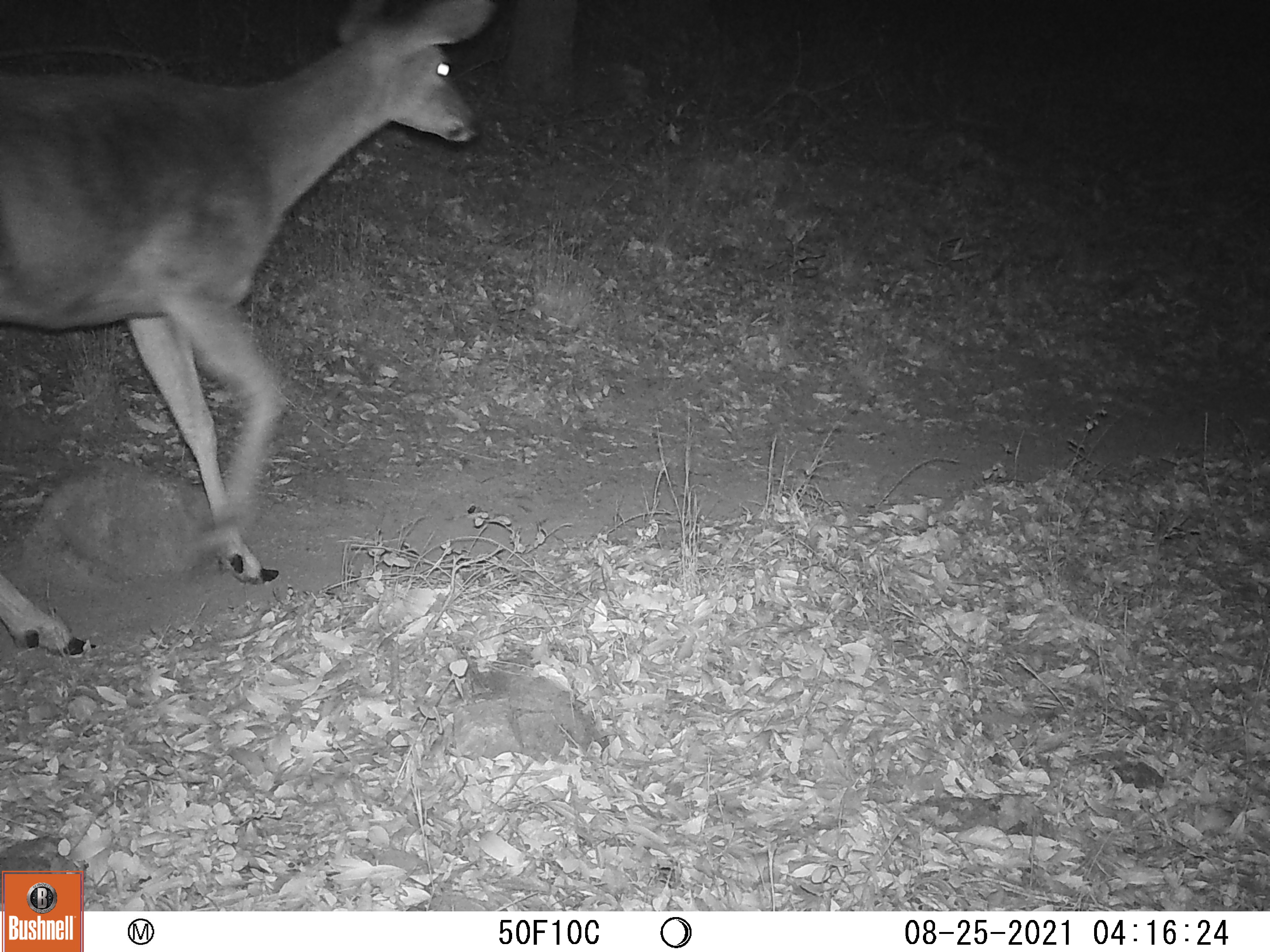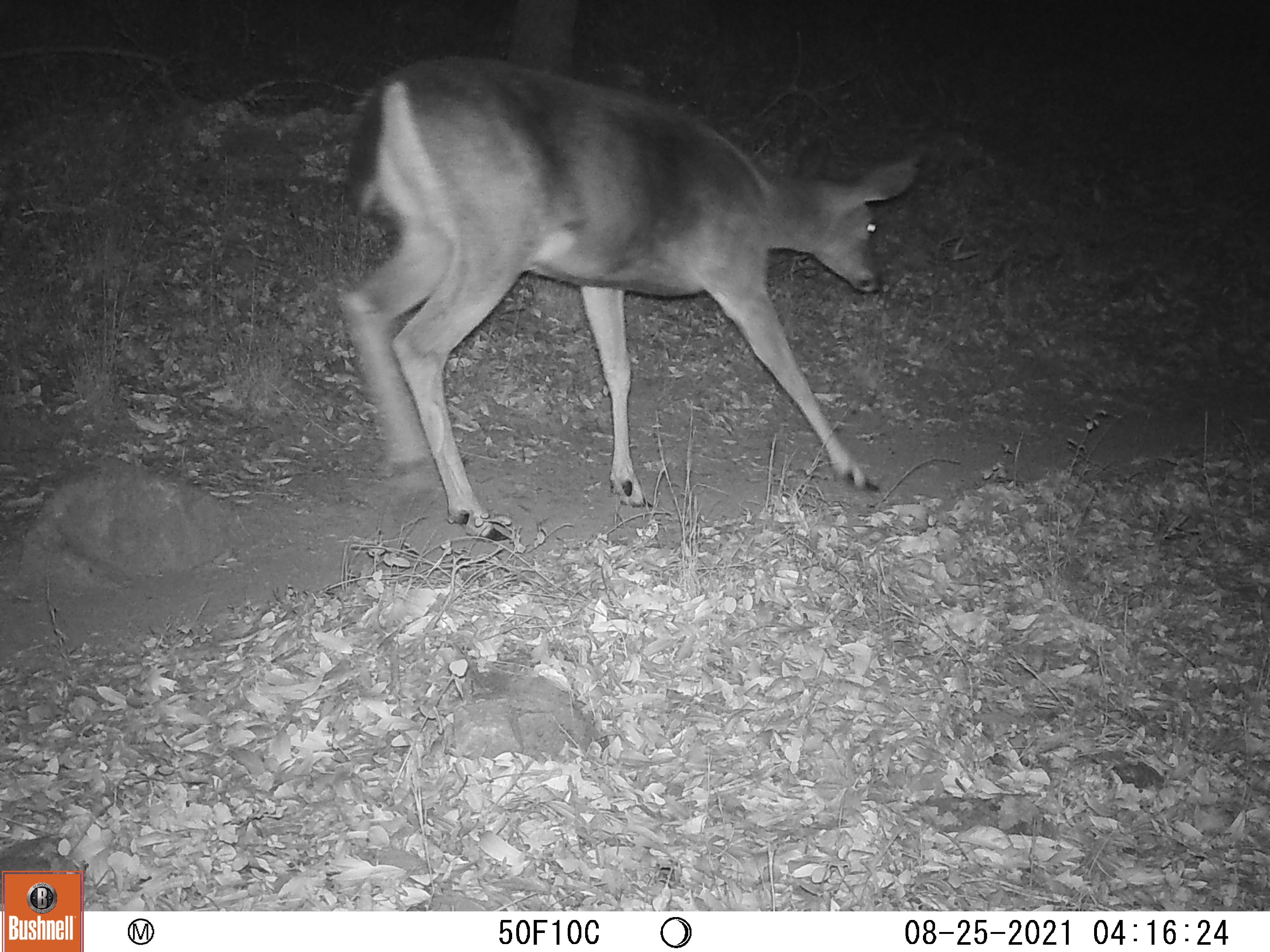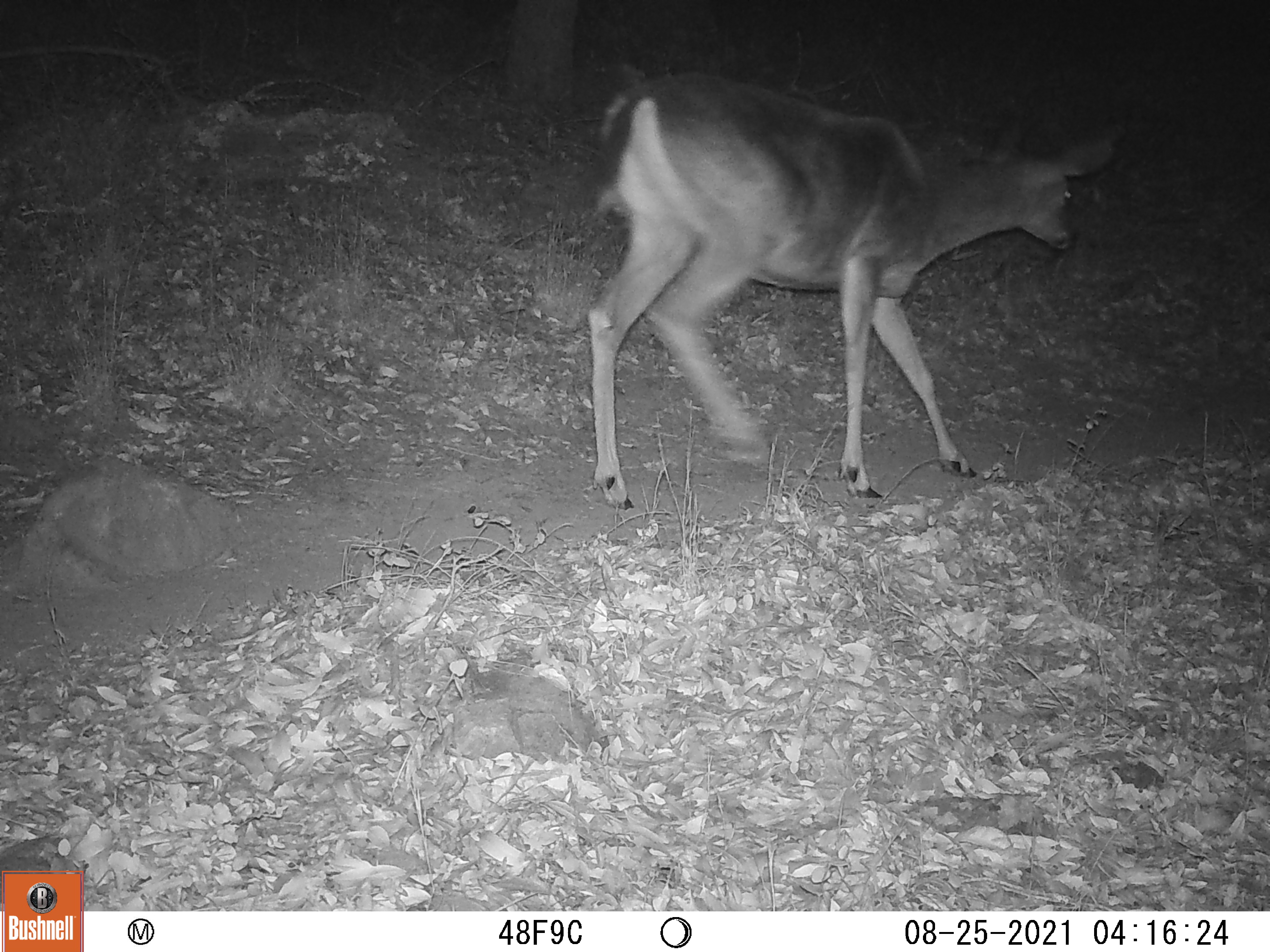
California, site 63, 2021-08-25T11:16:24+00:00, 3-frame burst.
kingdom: Animalia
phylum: Chordata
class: Mammalia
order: Artiodactyla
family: Cervidae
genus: Odocoileus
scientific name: Odocoileus hemionus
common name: mule deer